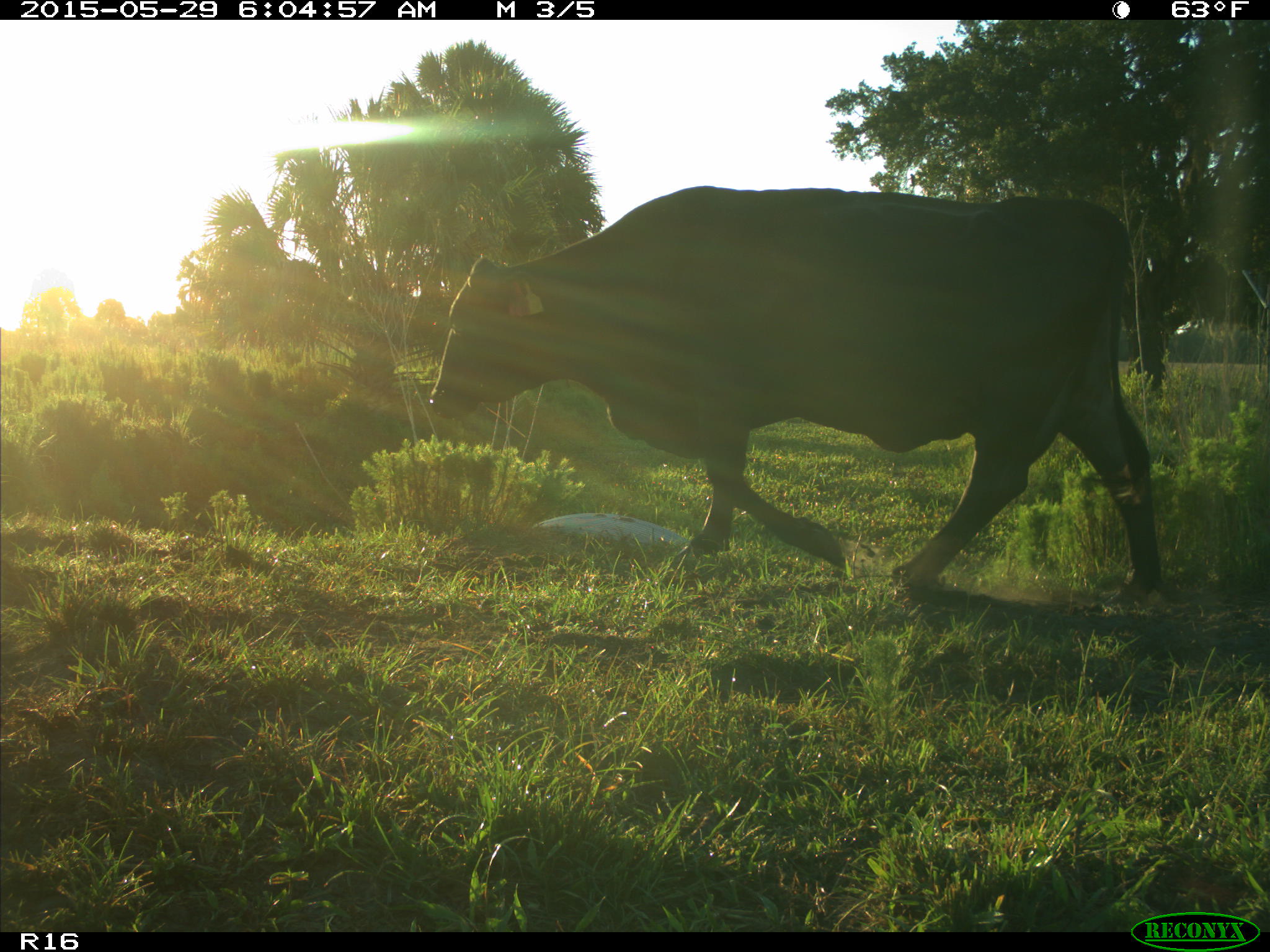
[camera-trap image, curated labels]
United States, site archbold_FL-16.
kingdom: Animalia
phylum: Chordata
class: Mammalia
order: Artiodactyla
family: Bovidae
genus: Bos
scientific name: Bos taurus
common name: domestic cow